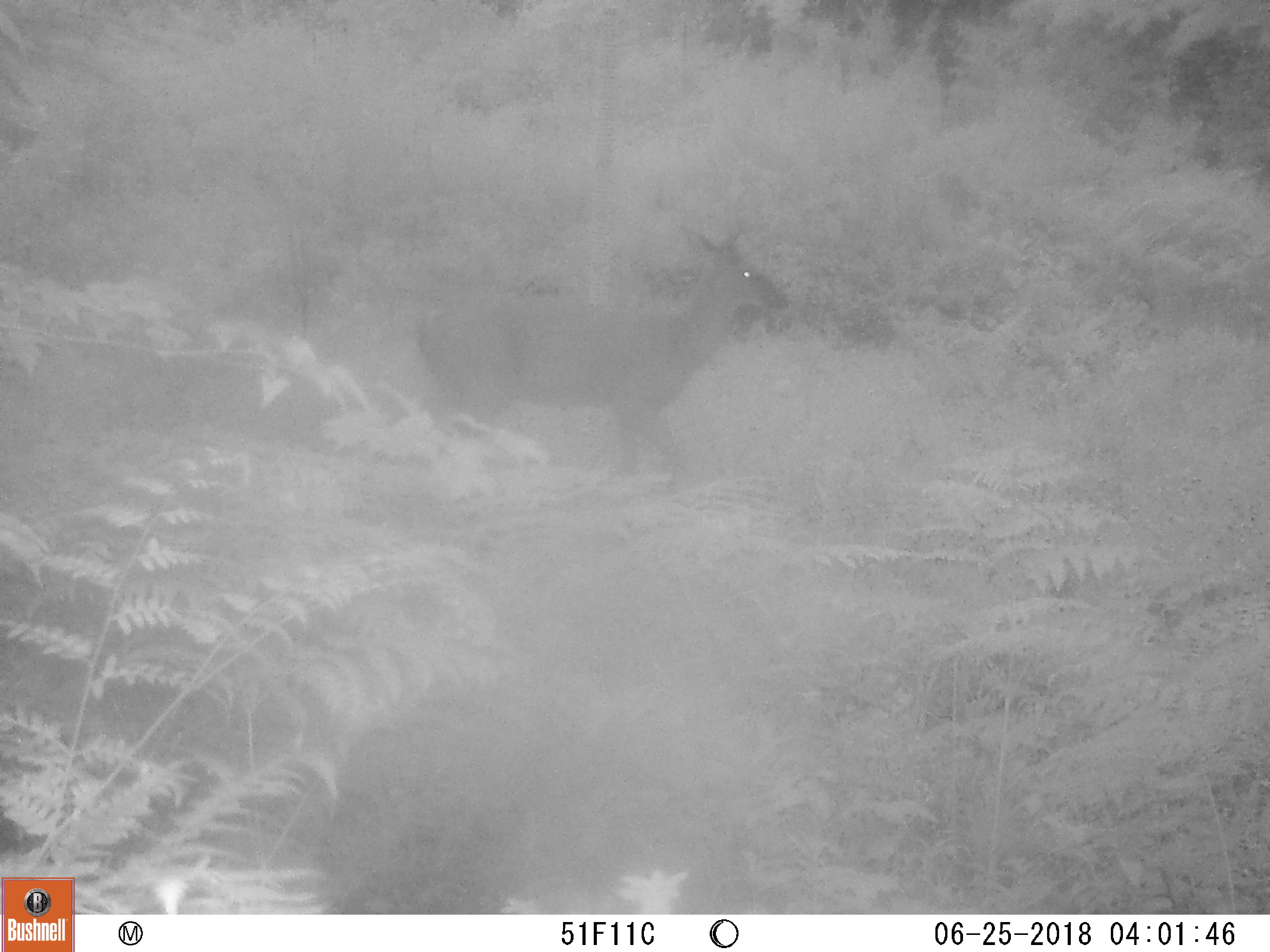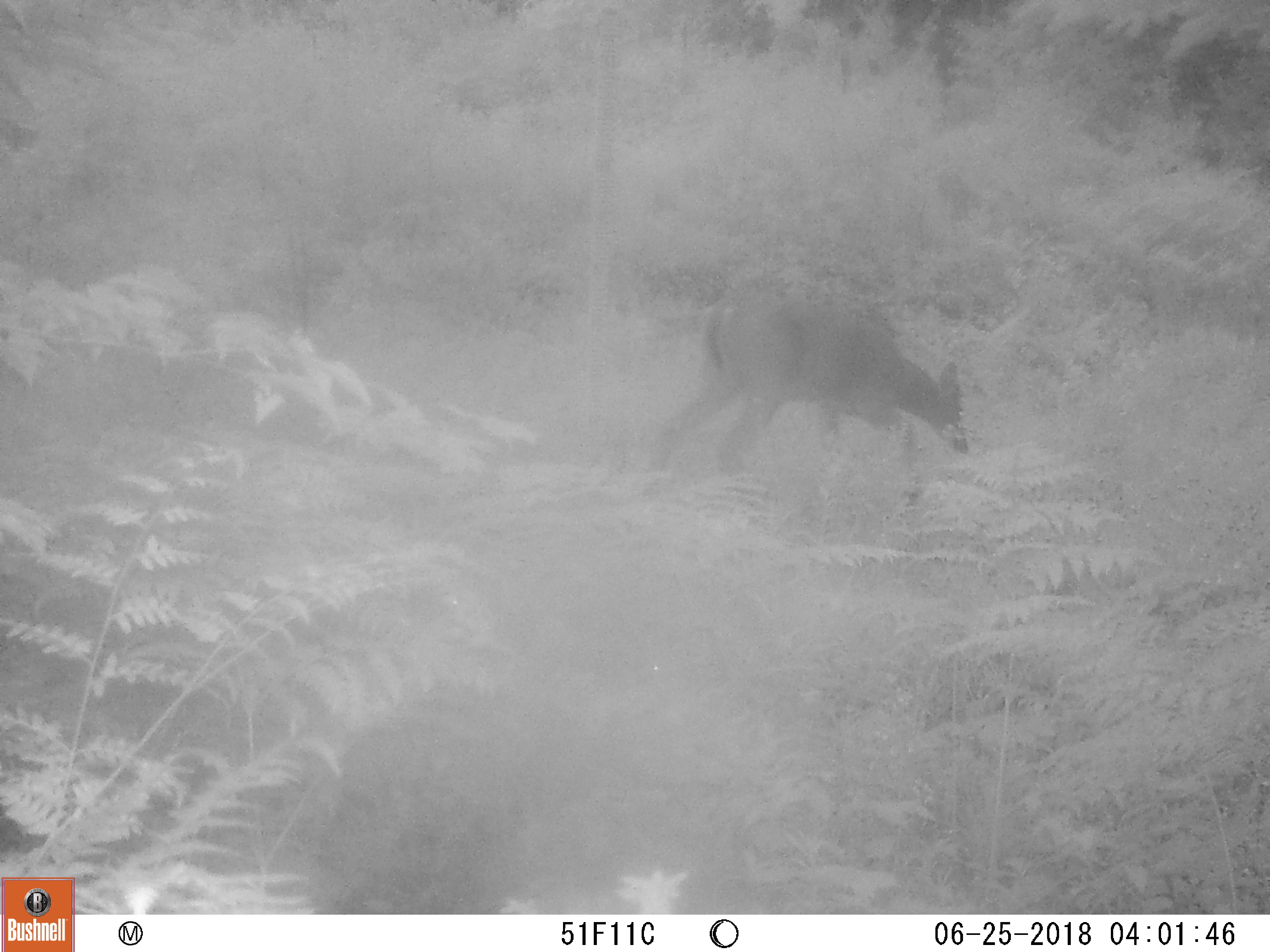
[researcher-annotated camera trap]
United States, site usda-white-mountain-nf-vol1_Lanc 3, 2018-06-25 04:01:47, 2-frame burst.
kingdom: Animalia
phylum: Chordata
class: Mammalia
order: Artiodactyla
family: Cervidae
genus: Odocoileus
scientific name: Odocoileus virginianus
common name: white-tailed deer